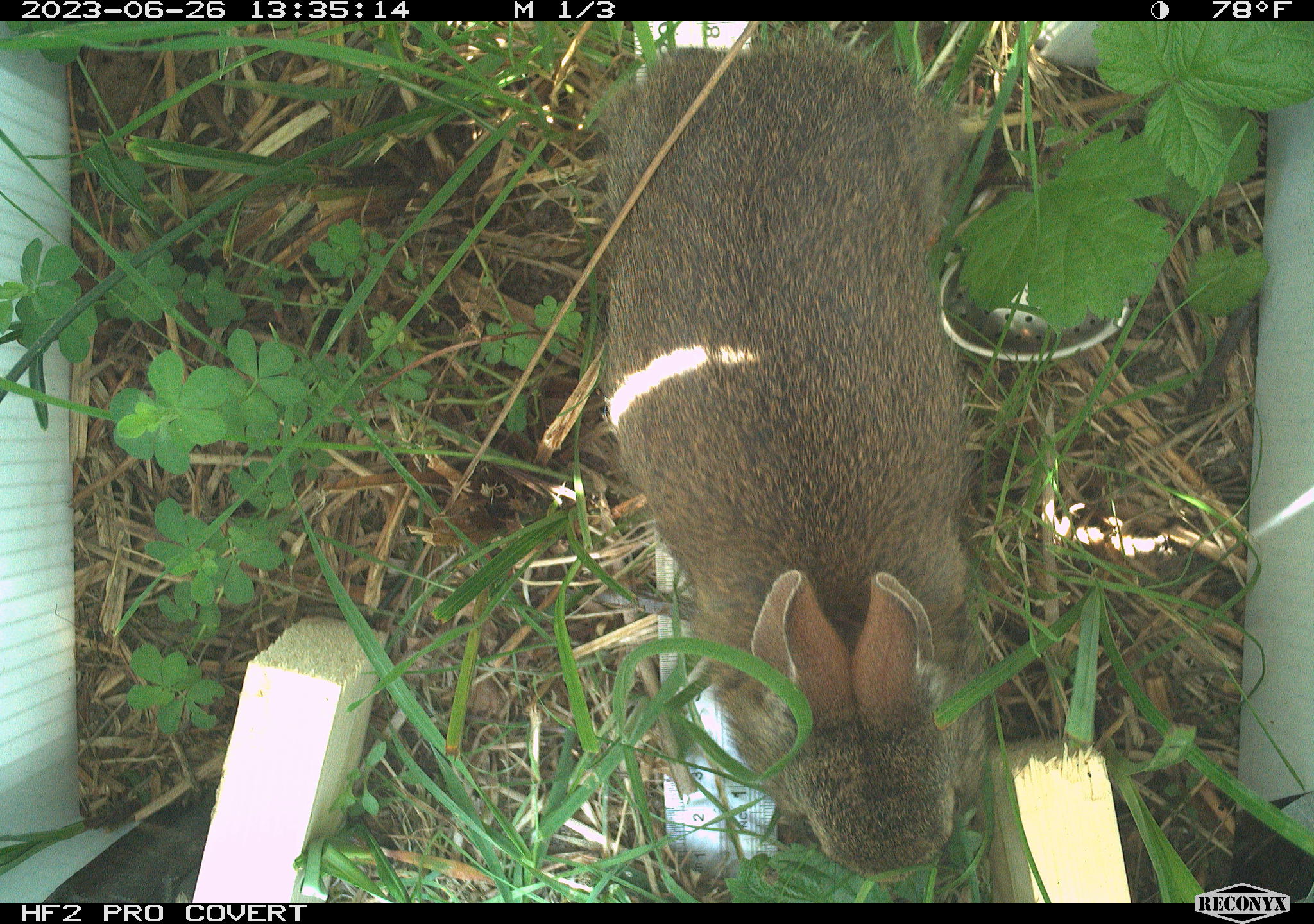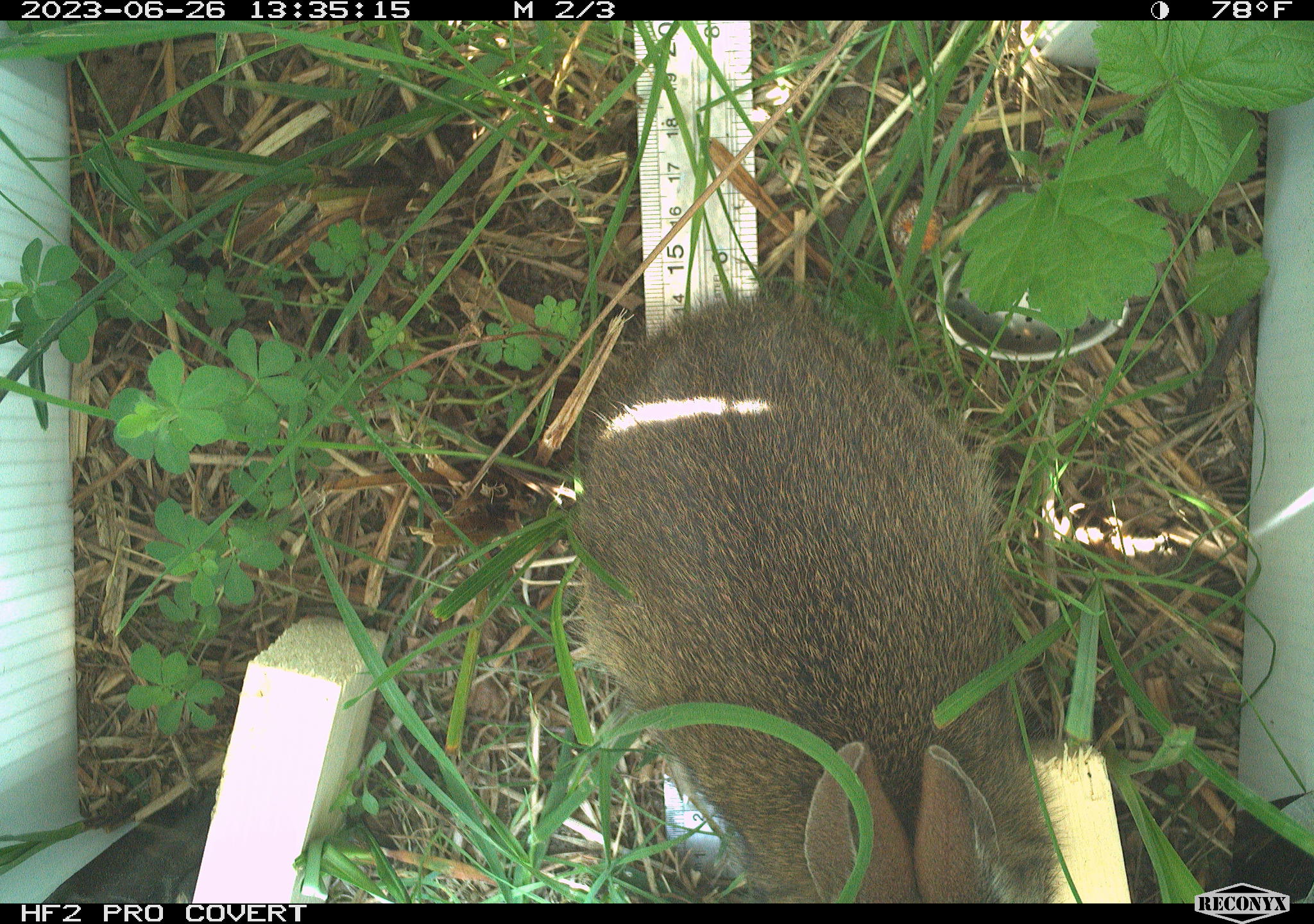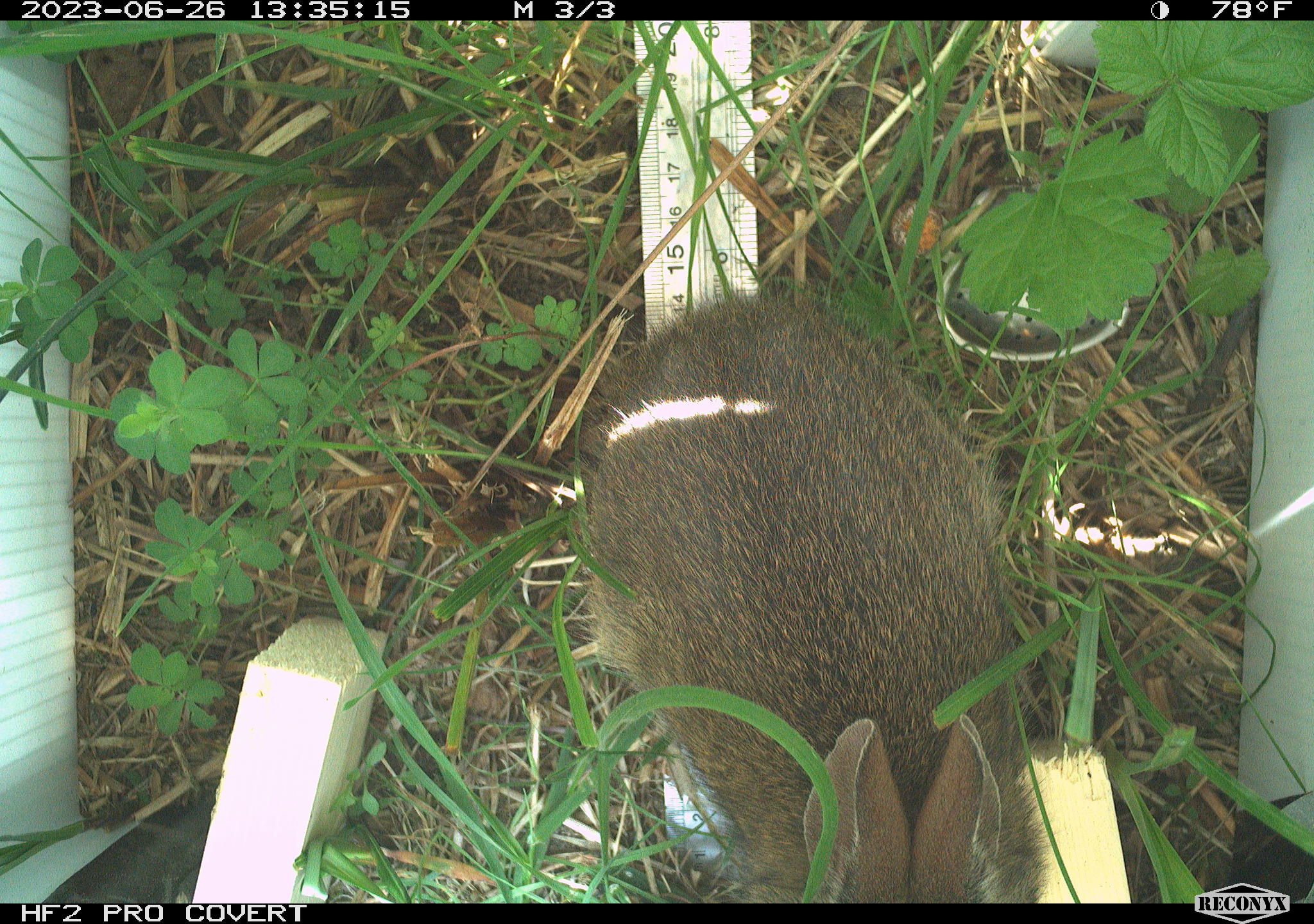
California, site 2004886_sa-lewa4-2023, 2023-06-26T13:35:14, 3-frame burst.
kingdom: Animalia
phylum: Chordata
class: Mammalia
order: Lagomorpha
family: Leporidae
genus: Sylvilagus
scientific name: Sylvilagus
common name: cottontail rabbits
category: sylvilagus species